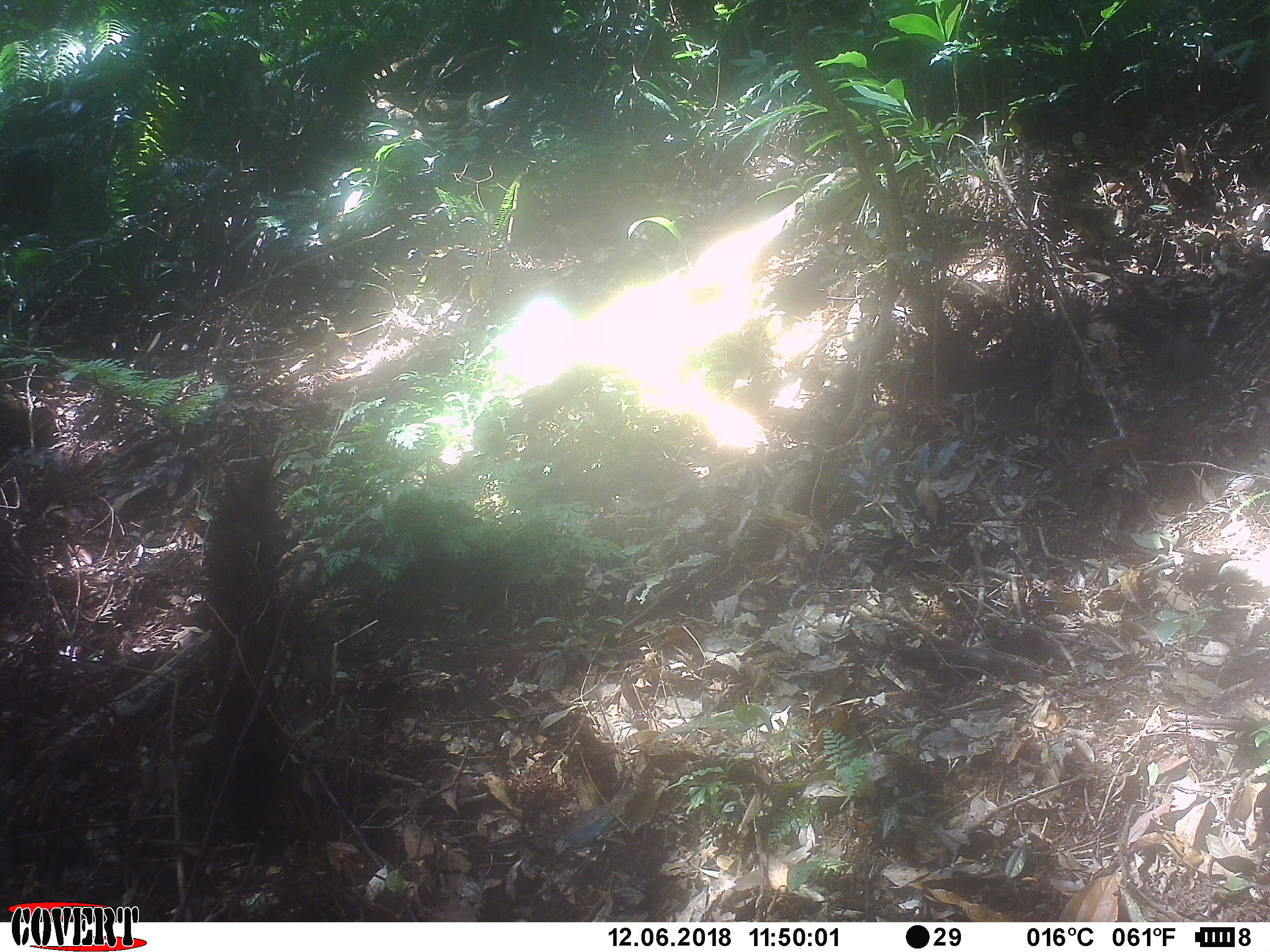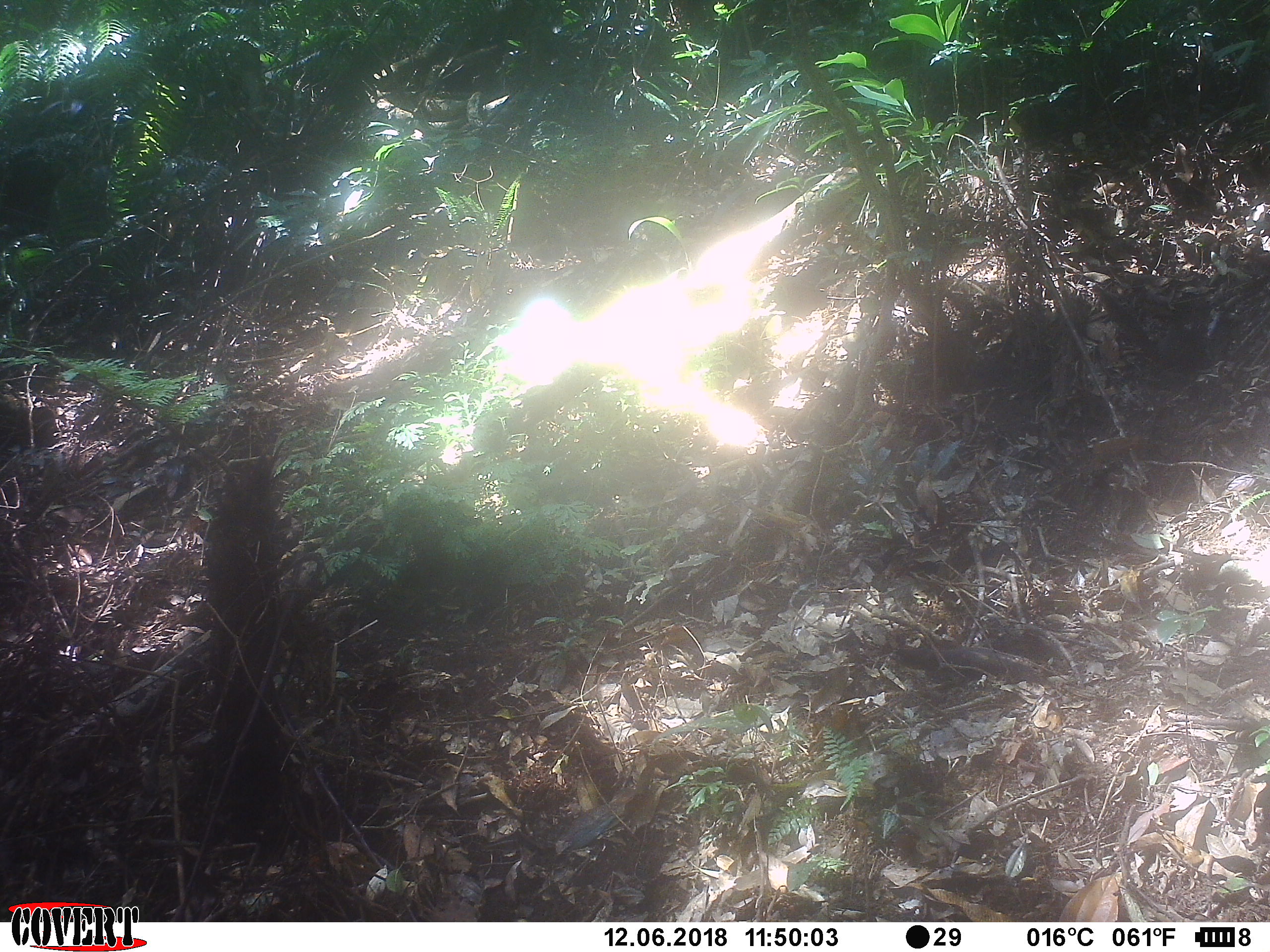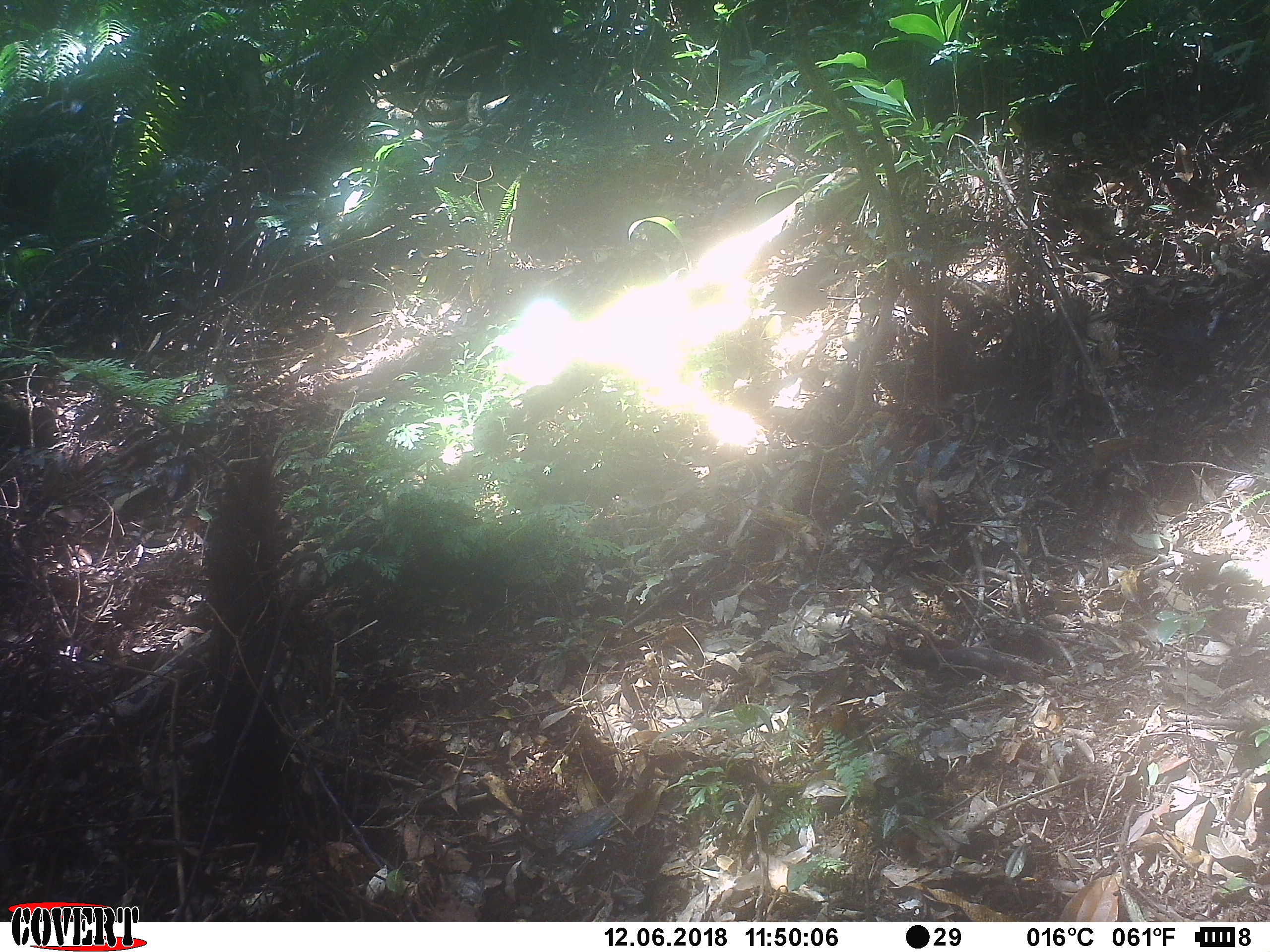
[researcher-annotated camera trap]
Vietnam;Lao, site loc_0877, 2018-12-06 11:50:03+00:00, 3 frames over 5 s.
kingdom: Animalia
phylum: Chordata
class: Mammalia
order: Rodentia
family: Sciuridae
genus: Dremomys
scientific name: Dremomys rufigenis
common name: red-cheeked squirrel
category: red cheeked squirrel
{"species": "red cheeked squirrel (red-cheeked squirrel) (Dremomys rufigenis)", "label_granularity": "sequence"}